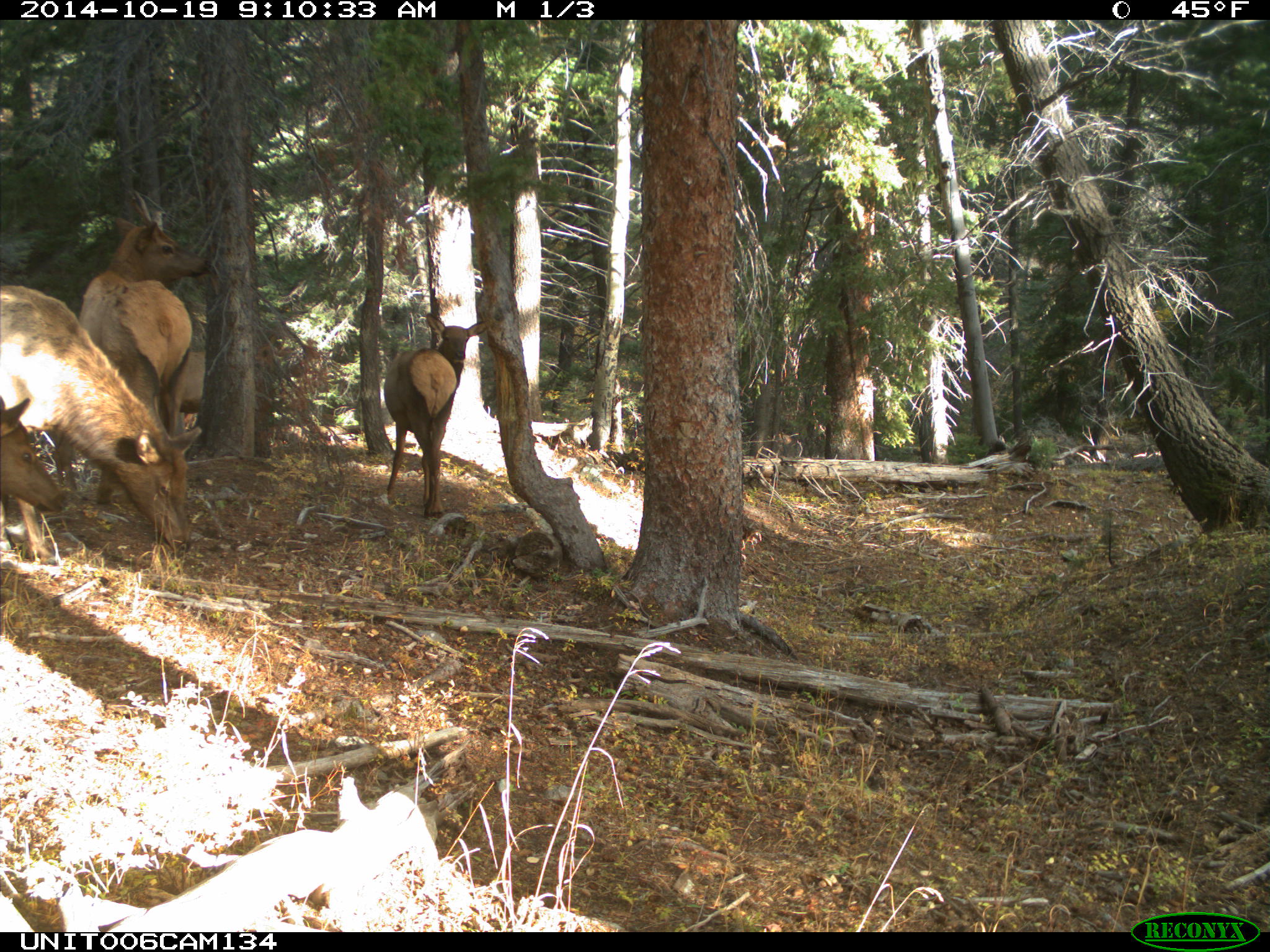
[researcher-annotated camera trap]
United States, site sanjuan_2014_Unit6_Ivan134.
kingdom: Animalia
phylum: Chordata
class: Mammalia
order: Artiodactyla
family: Cervidae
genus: Cervus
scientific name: Cervus elaphus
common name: red deer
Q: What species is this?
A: Cervus elaphus (red deer).